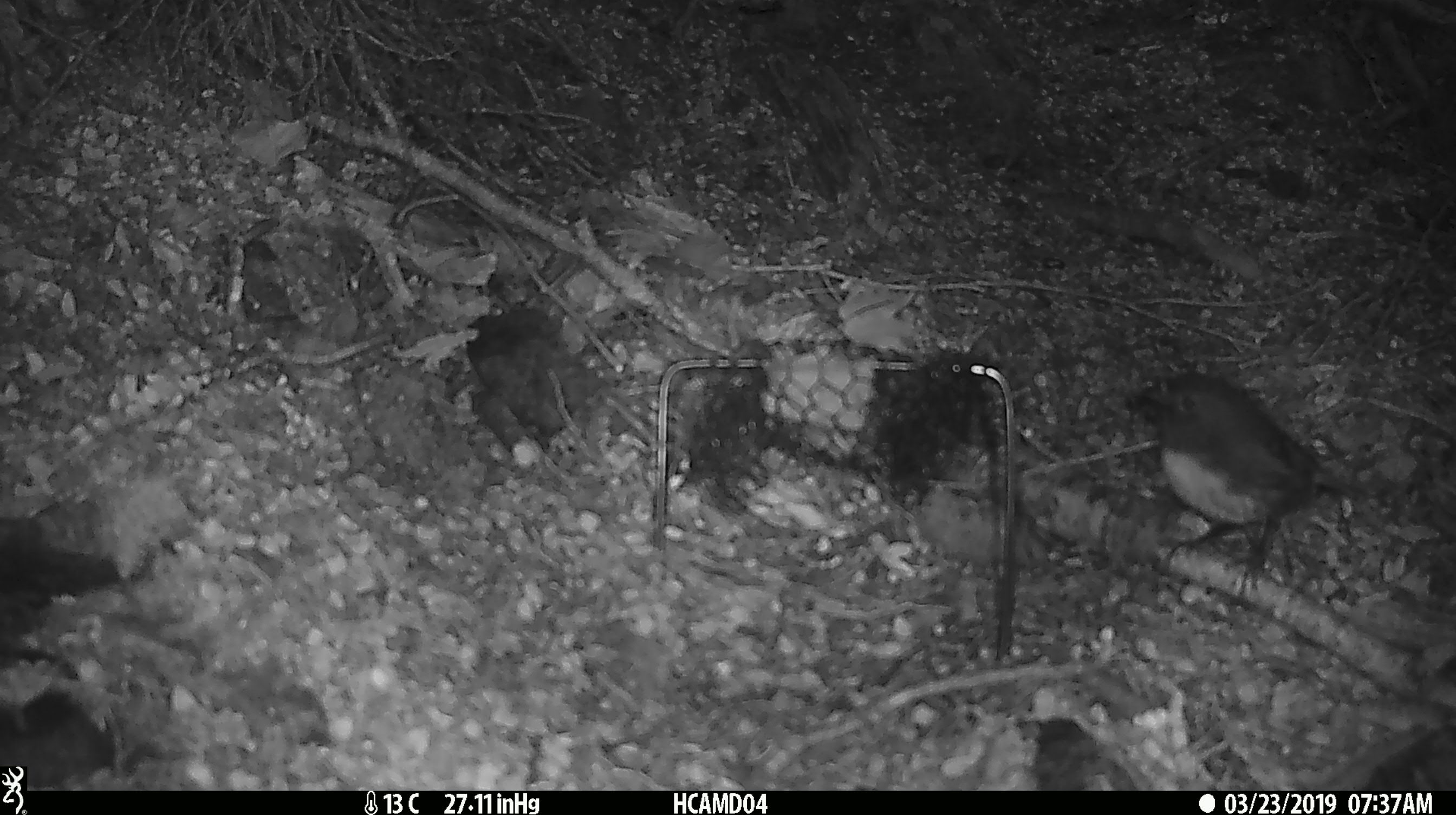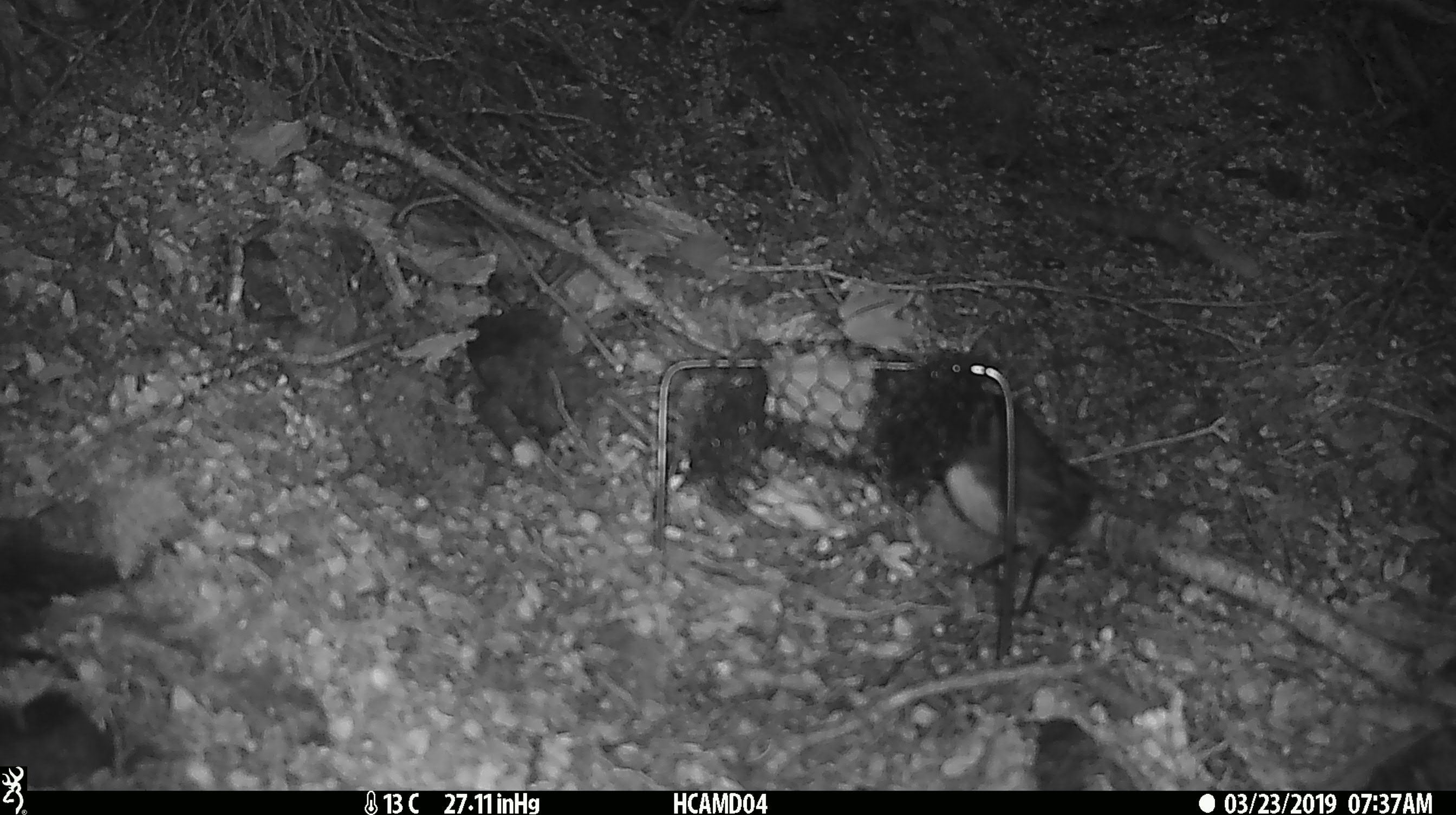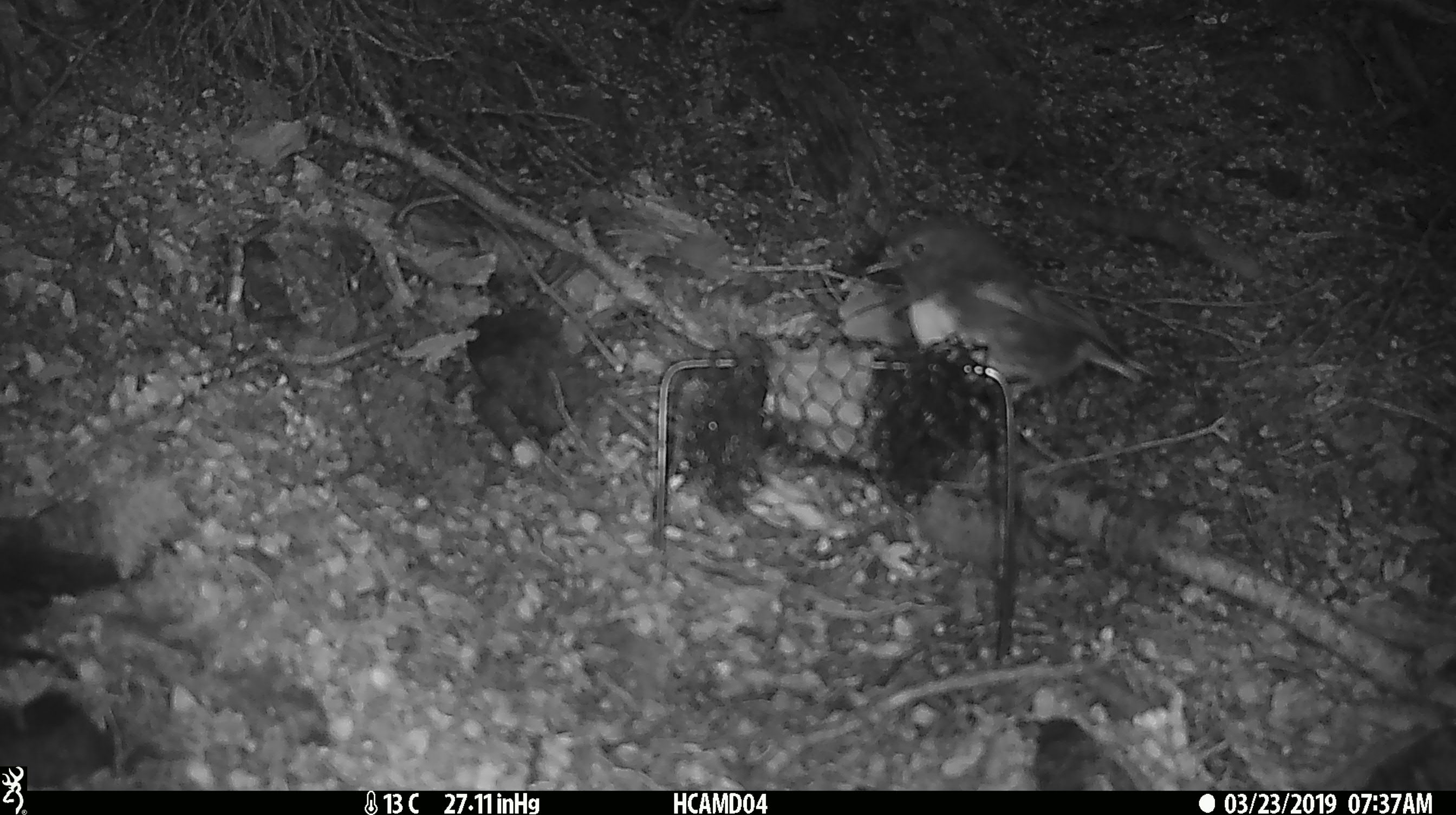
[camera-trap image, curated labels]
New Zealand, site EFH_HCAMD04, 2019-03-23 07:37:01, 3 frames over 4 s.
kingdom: Animalia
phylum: Chordata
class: Aves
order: Passeriformes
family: Petroicidae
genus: Petroica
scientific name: Petroica australis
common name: new zealand robin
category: robin